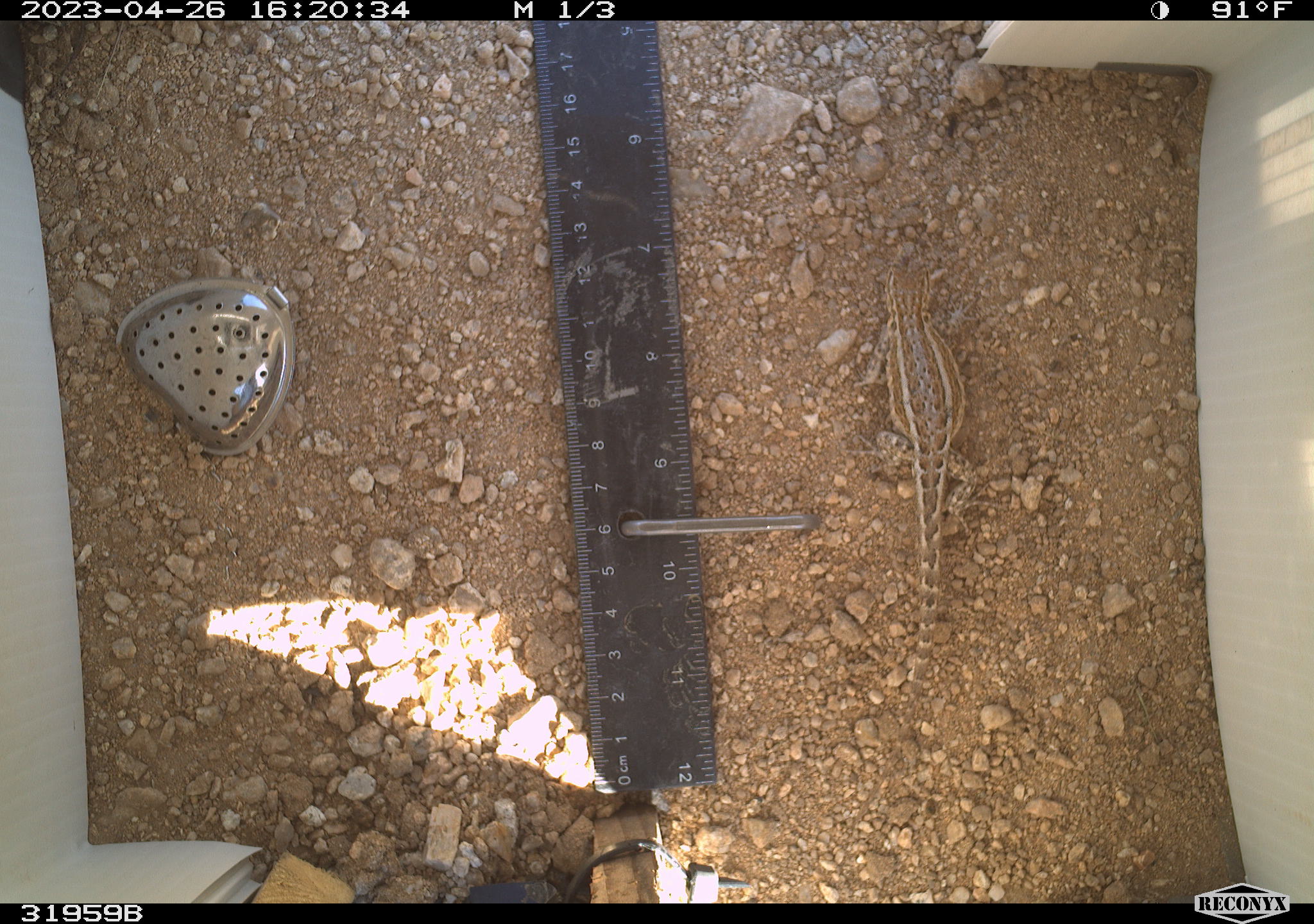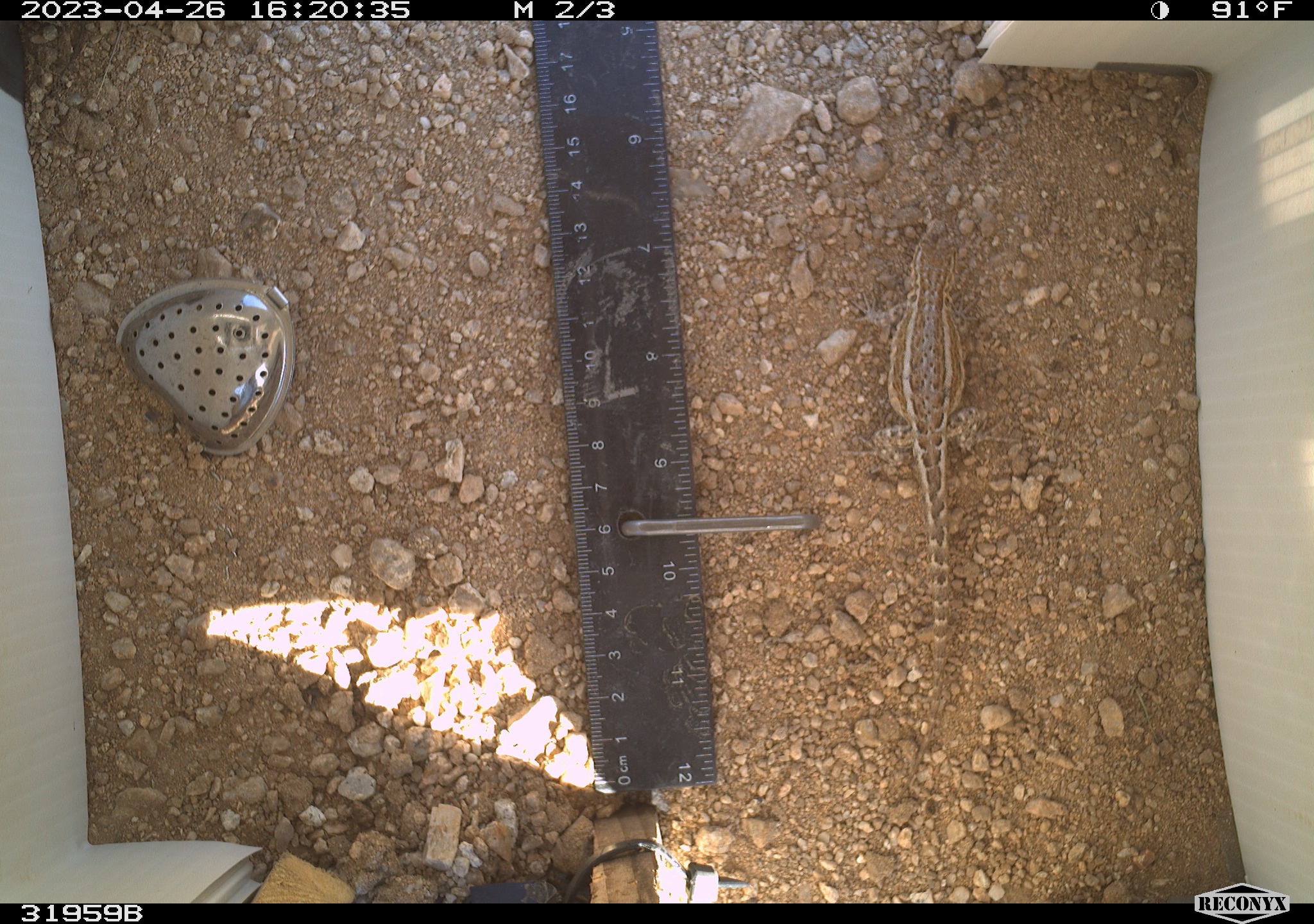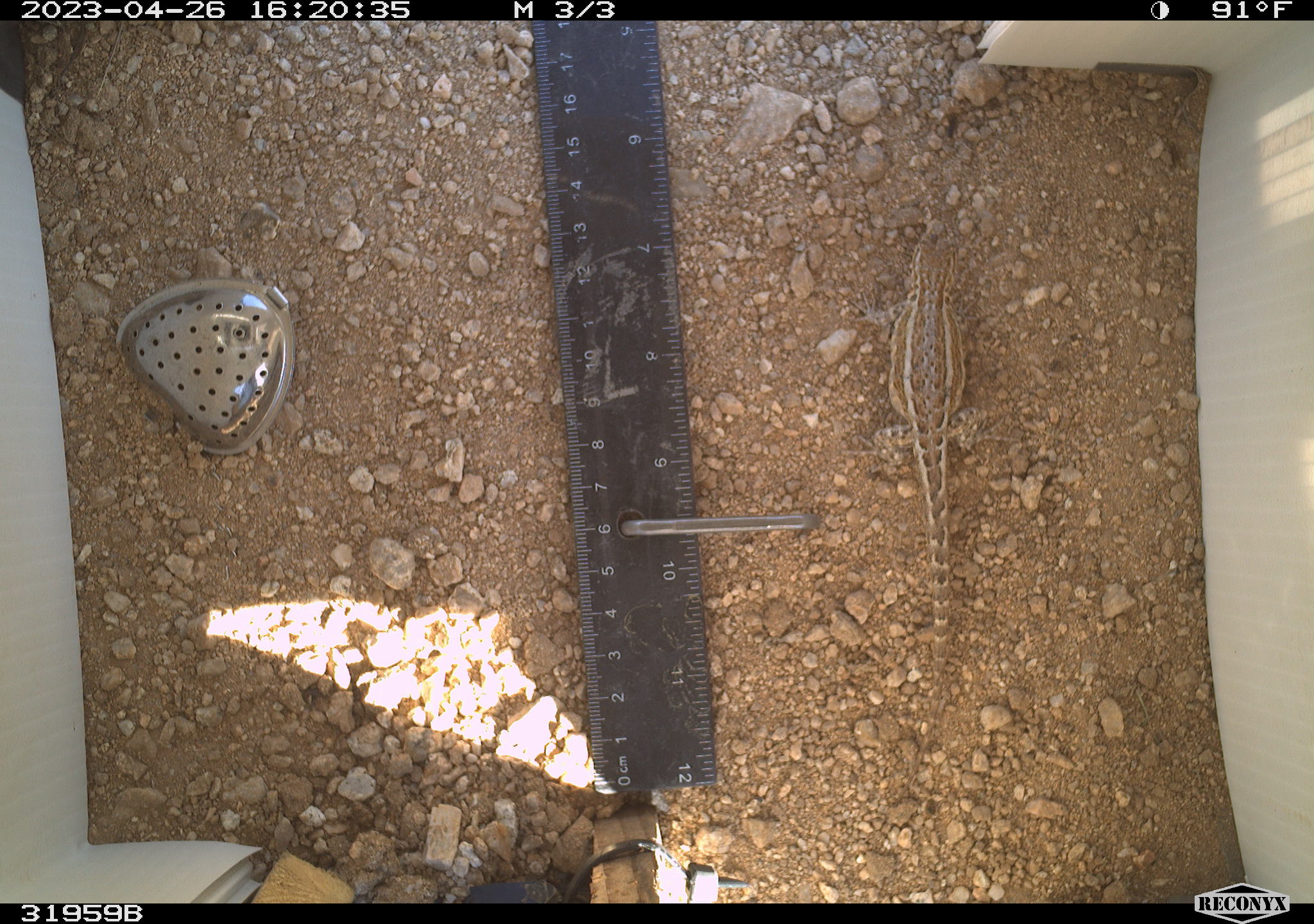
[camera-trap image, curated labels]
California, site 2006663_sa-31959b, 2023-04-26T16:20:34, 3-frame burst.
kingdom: Animalia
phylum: Chordata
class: Reptilia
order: Squamata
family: Phrynosomatidae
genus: Sceloporus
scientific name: Sceloporus graciosus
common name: common sagebrush lizard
Common sagebrush lizard (Sceloporus graciosus).